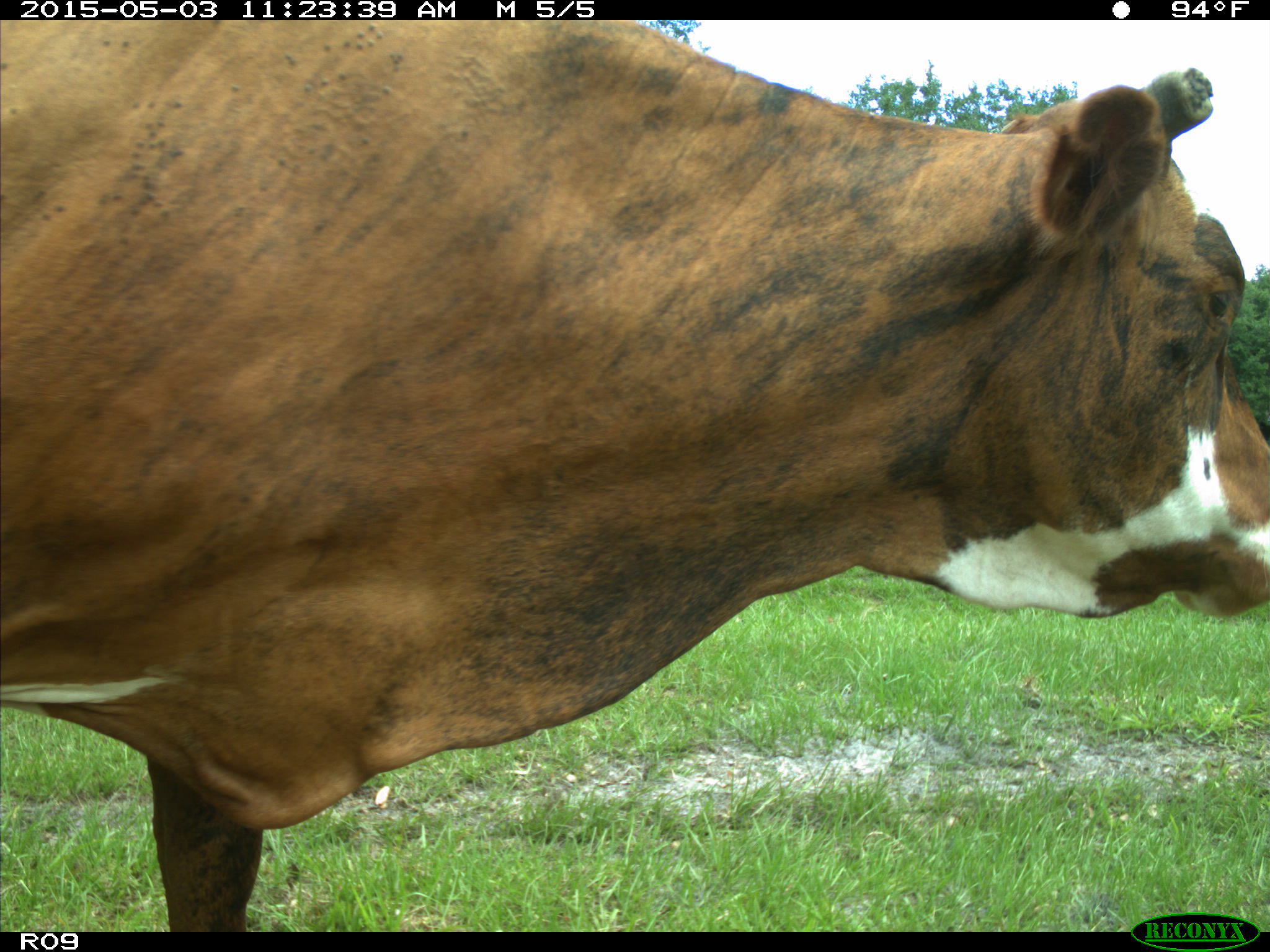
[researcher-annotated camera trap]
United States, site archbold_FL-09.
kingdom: Animalia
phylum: Chordata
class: Mammalia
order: Artiodactyla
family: Bovidae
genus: Bos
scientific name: Bos taurus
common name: domestic cow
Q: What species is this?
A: Bos taurus (domestic cow).